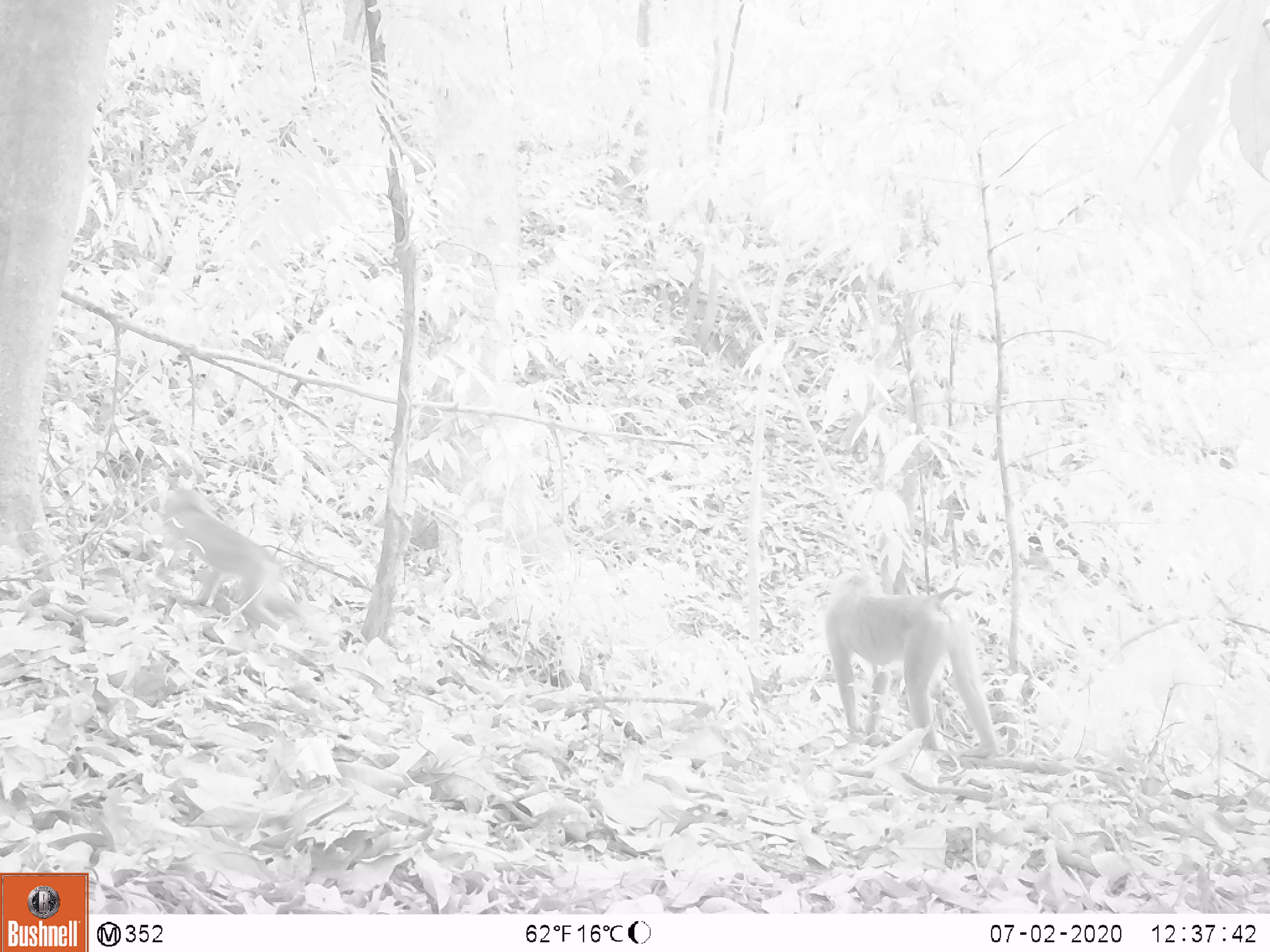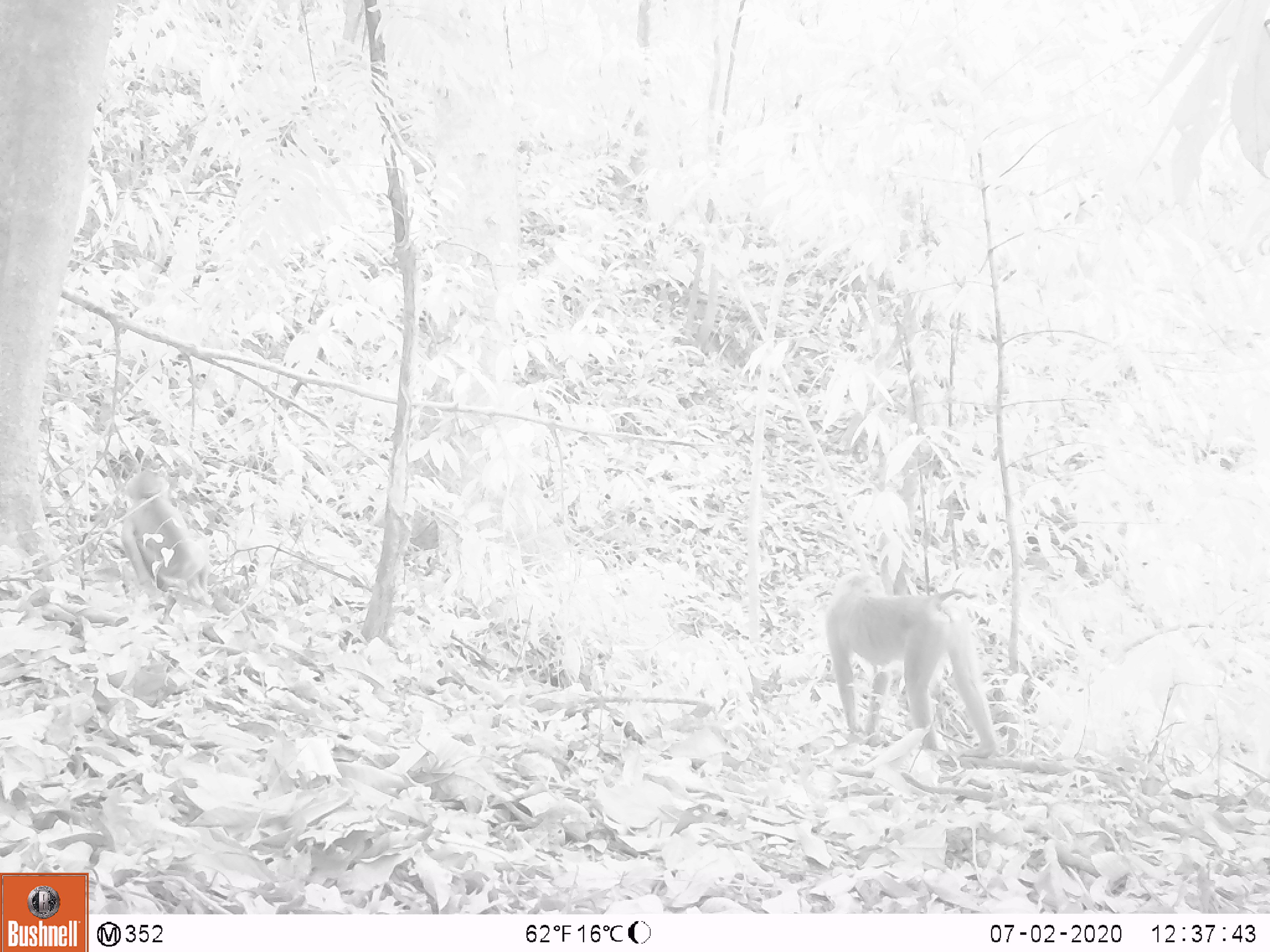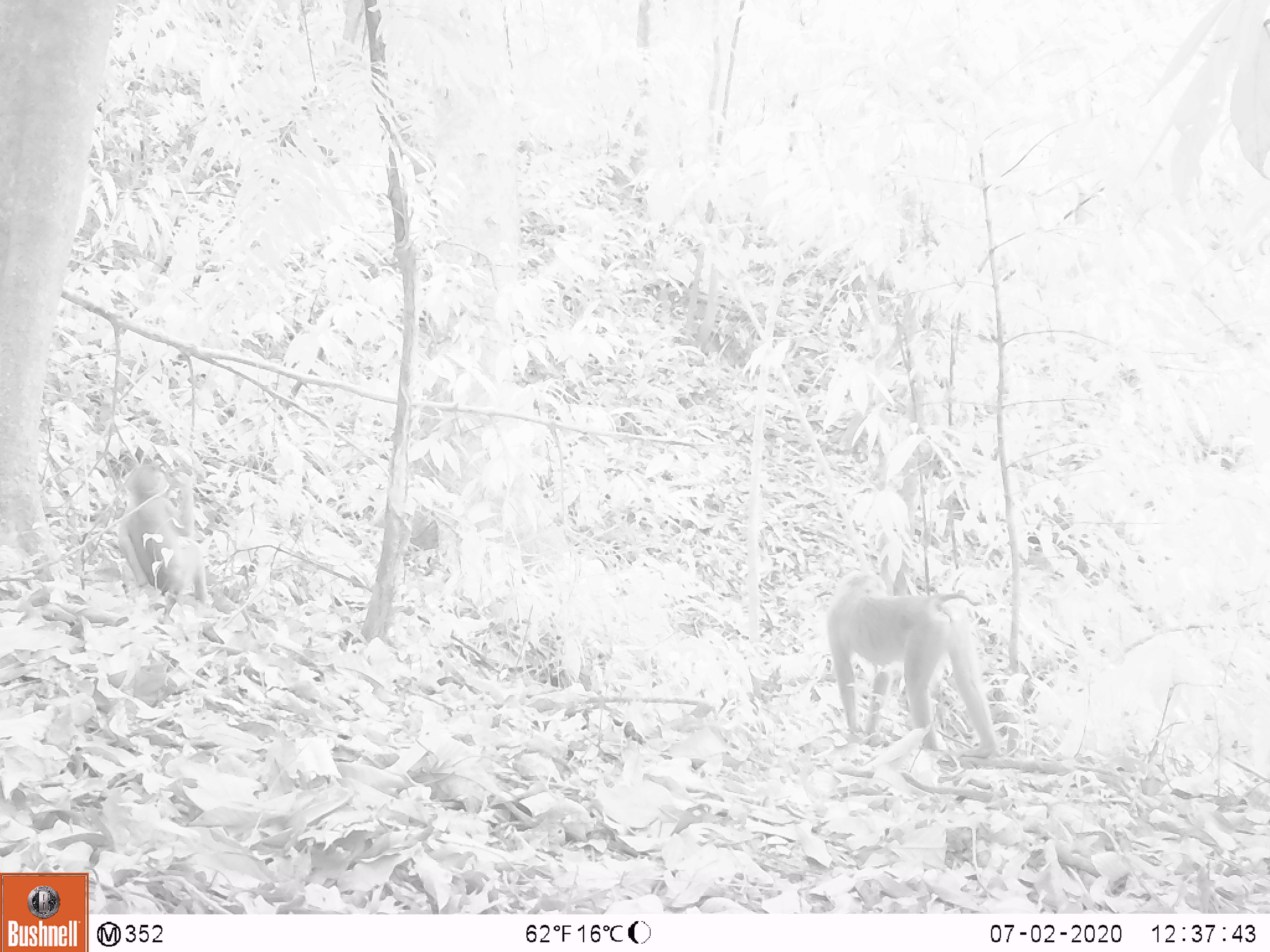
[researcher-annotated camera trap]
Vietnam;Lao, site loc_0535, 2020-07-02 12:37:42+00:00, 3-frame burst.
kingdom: Animalia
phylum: Chordata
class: Mammalia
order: Primates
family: Cercopithecidae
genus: Macaca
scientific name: Macaca nemestrina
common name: pig-tailed macaque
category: pig tailed macaque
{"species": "pig tailed macaque (pig-tailed macaque) (Macaca nemestrina)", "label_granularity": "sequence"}